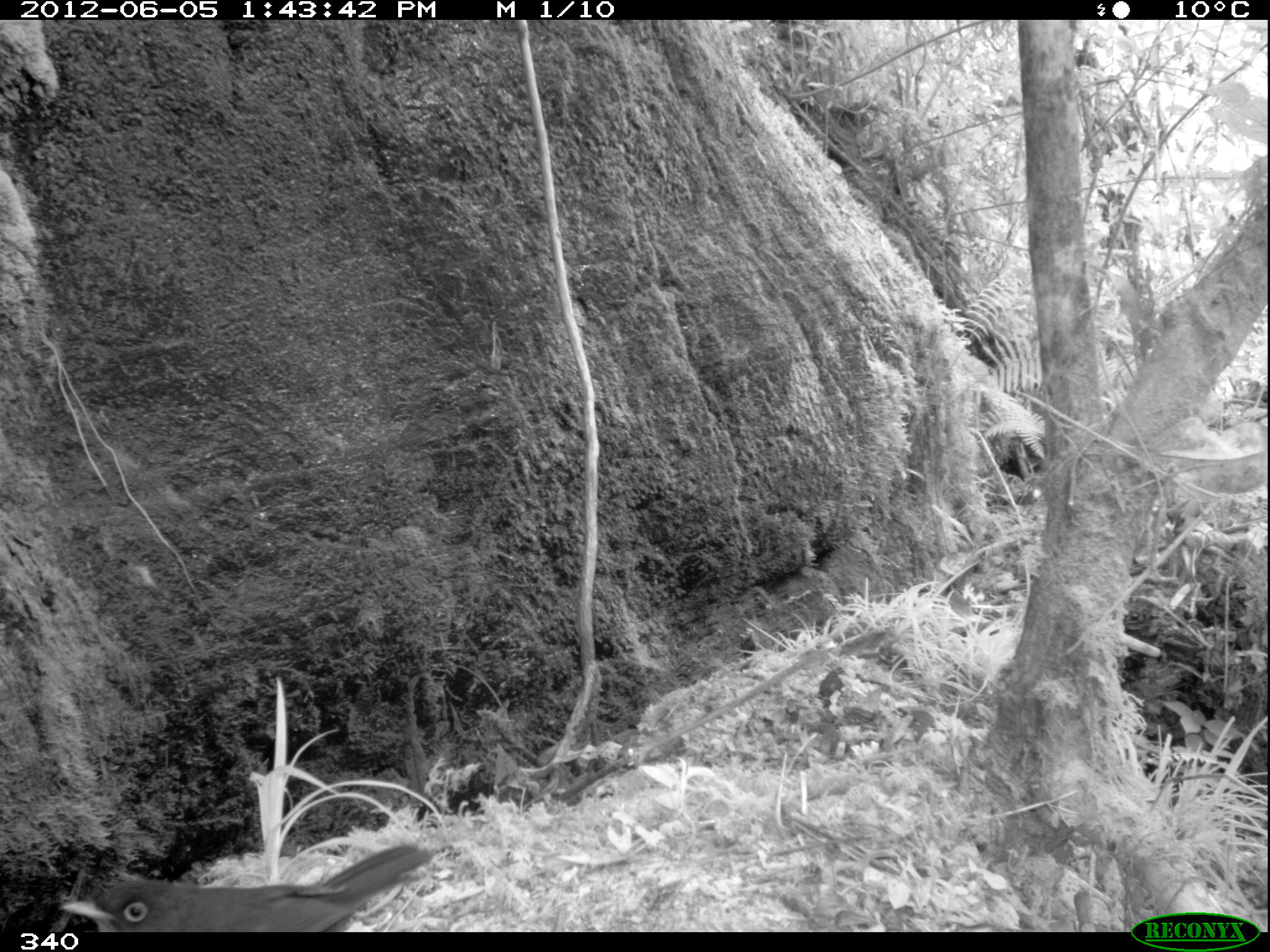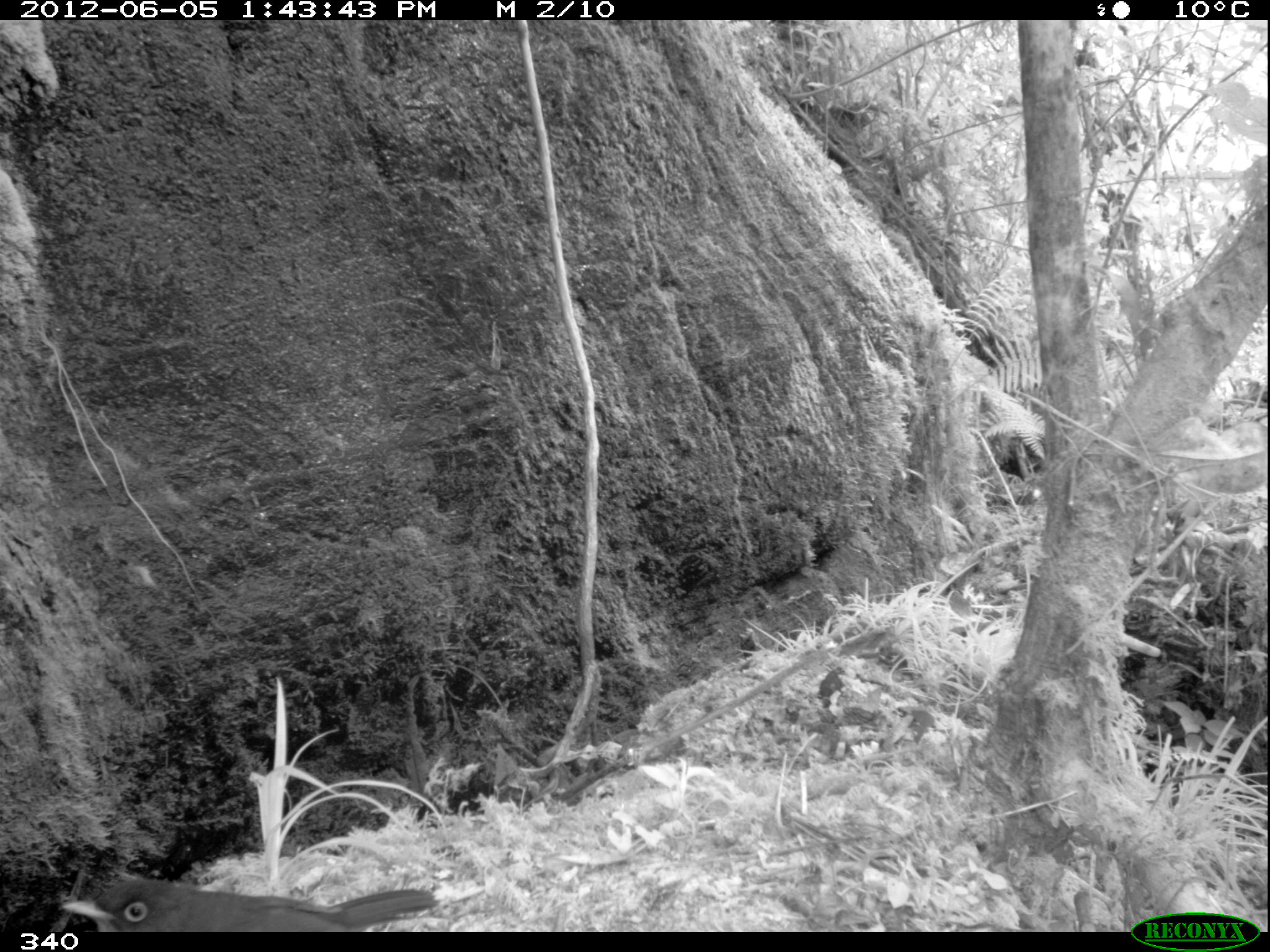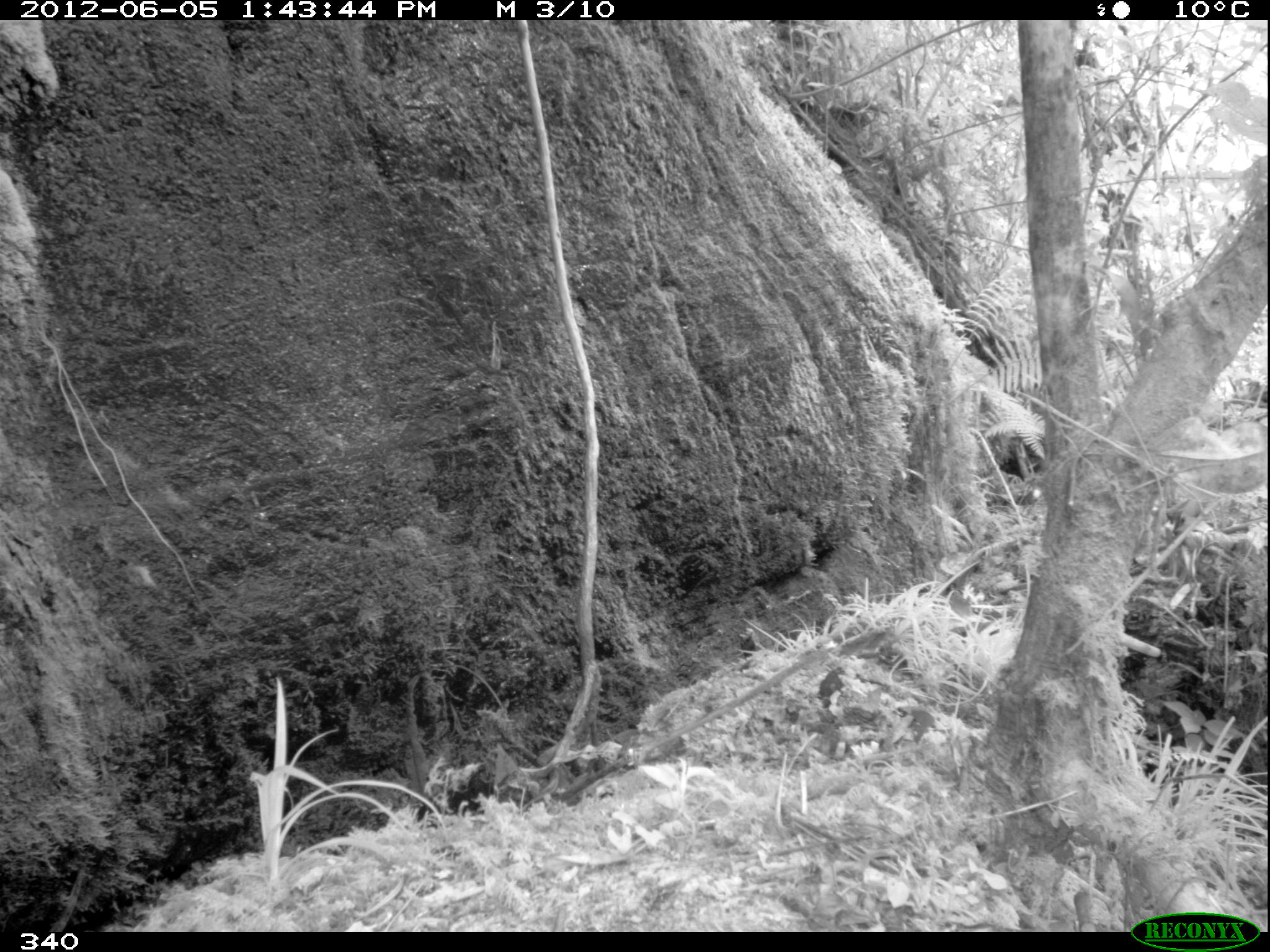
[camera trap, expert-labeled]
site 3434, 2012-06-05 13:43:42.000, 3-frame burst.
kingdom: Animalia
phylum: Chordata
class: Aves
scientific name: Aves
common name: bird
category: unknown bird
Unknown bird (bird) (Aves).